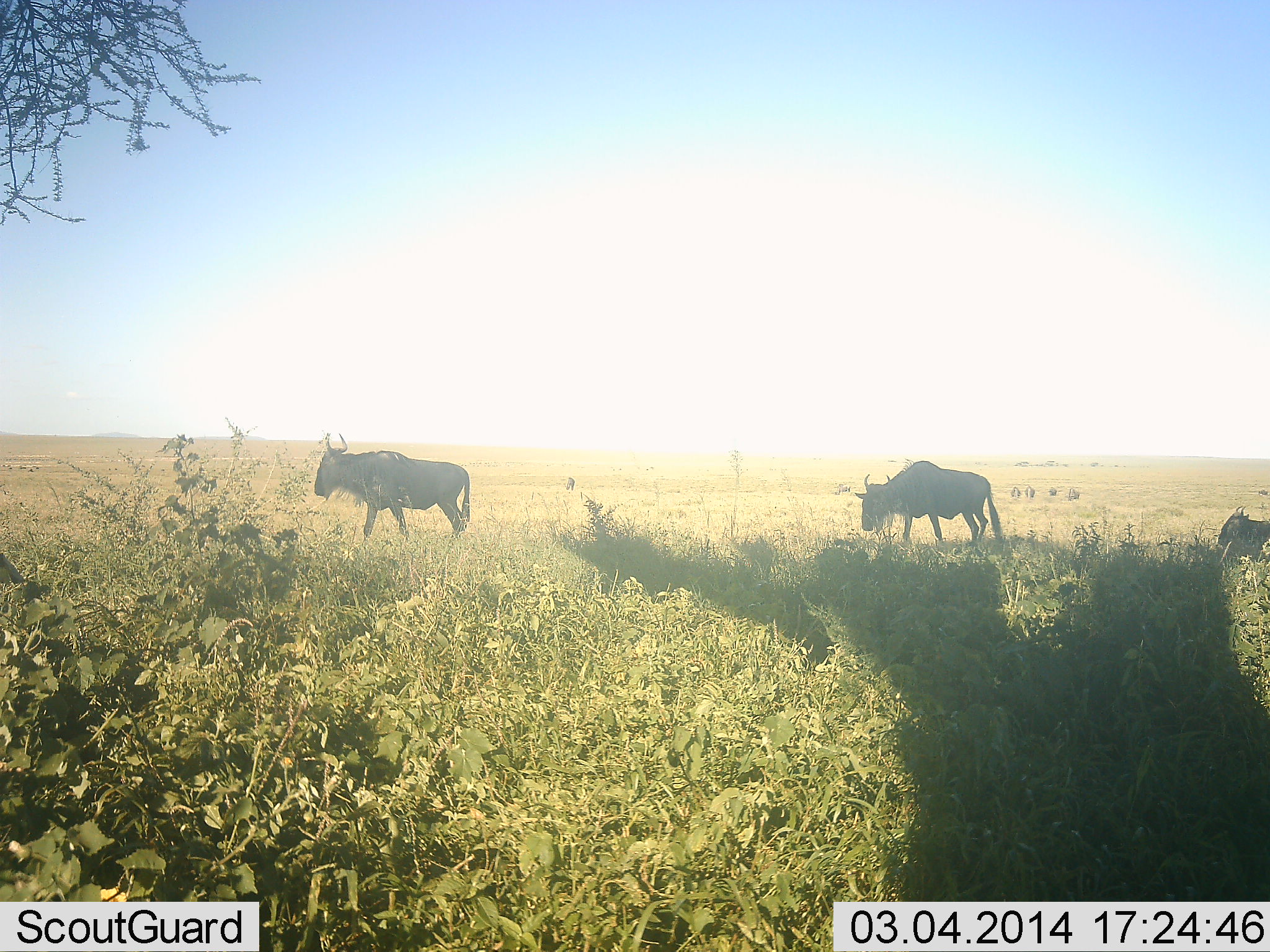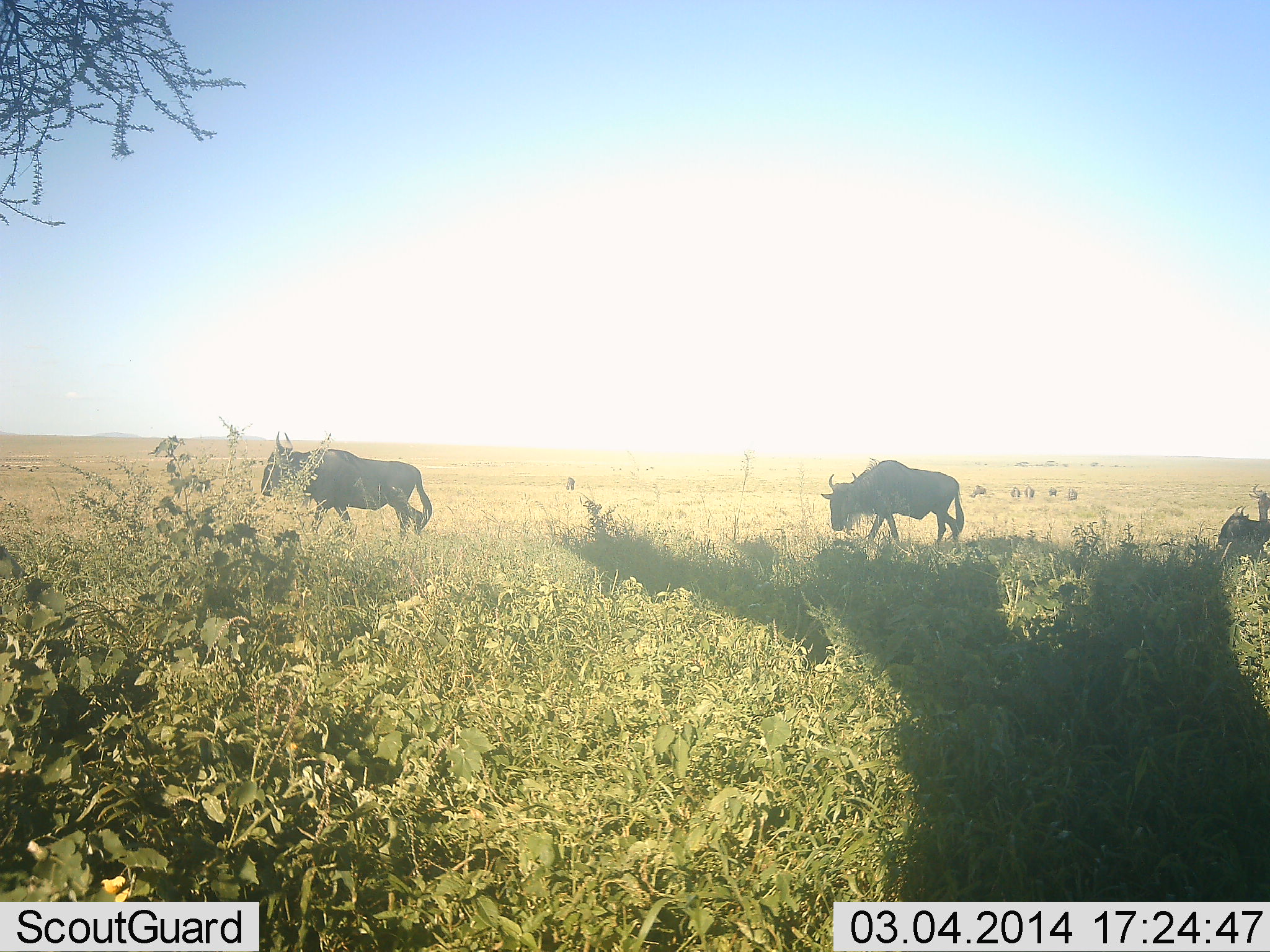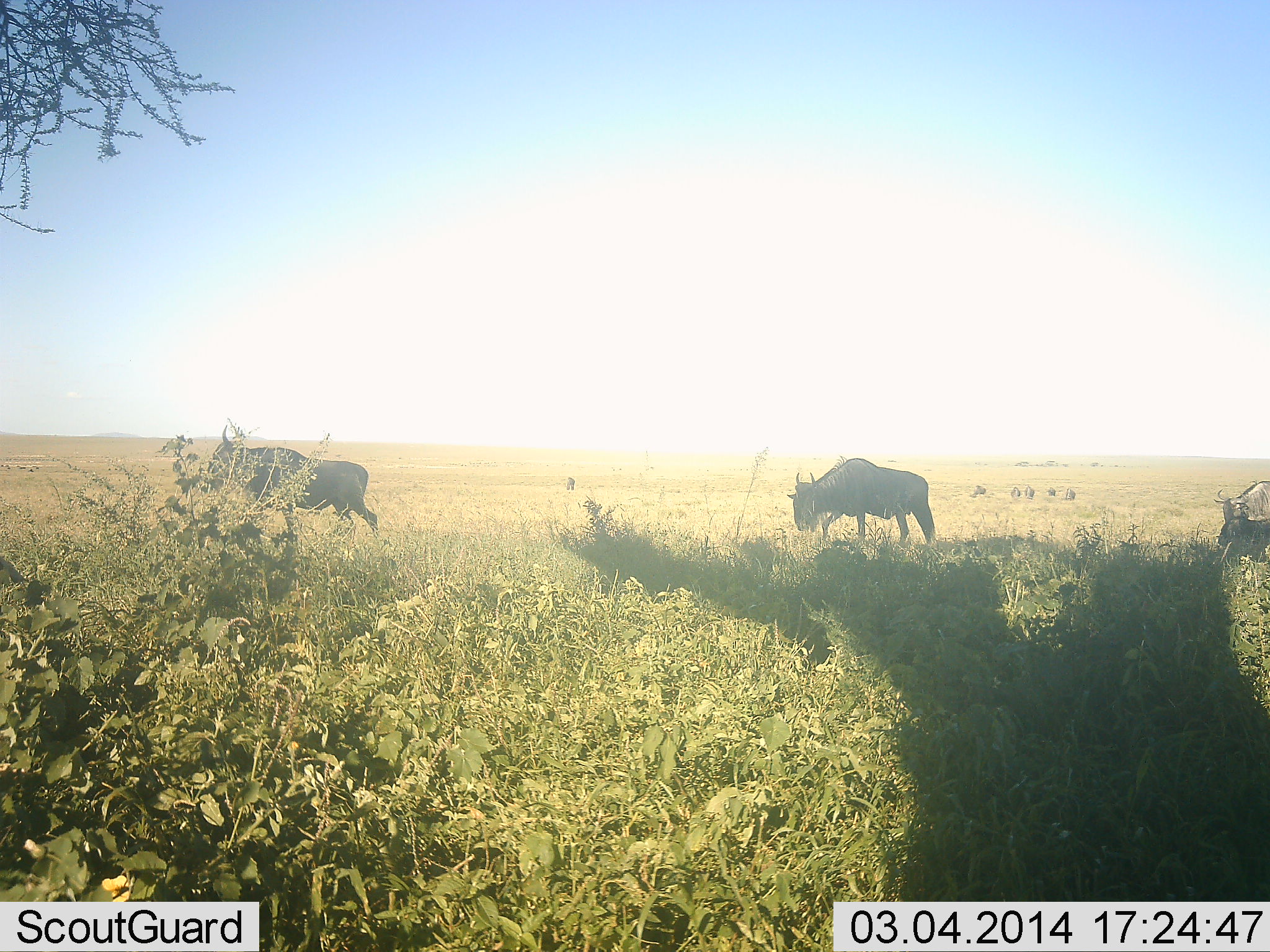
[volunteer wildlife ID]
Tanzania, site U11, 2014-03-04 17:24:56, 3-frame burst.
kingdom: Animalia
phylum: Chordata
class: Mammalia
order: Artiodactyla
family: Bovidae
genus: Connochaetes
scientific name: Connochaetes taurinus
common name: blue wildebeest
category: wildebeest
Wildebeest (blue wildebeest) (Connochaetes taurinus), count 3. Behavior (volunteer vote fractions): standing 20%, resting 30%, moving 90%, interacting 0%. Young present (vote fraction): 0%. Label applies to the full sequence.